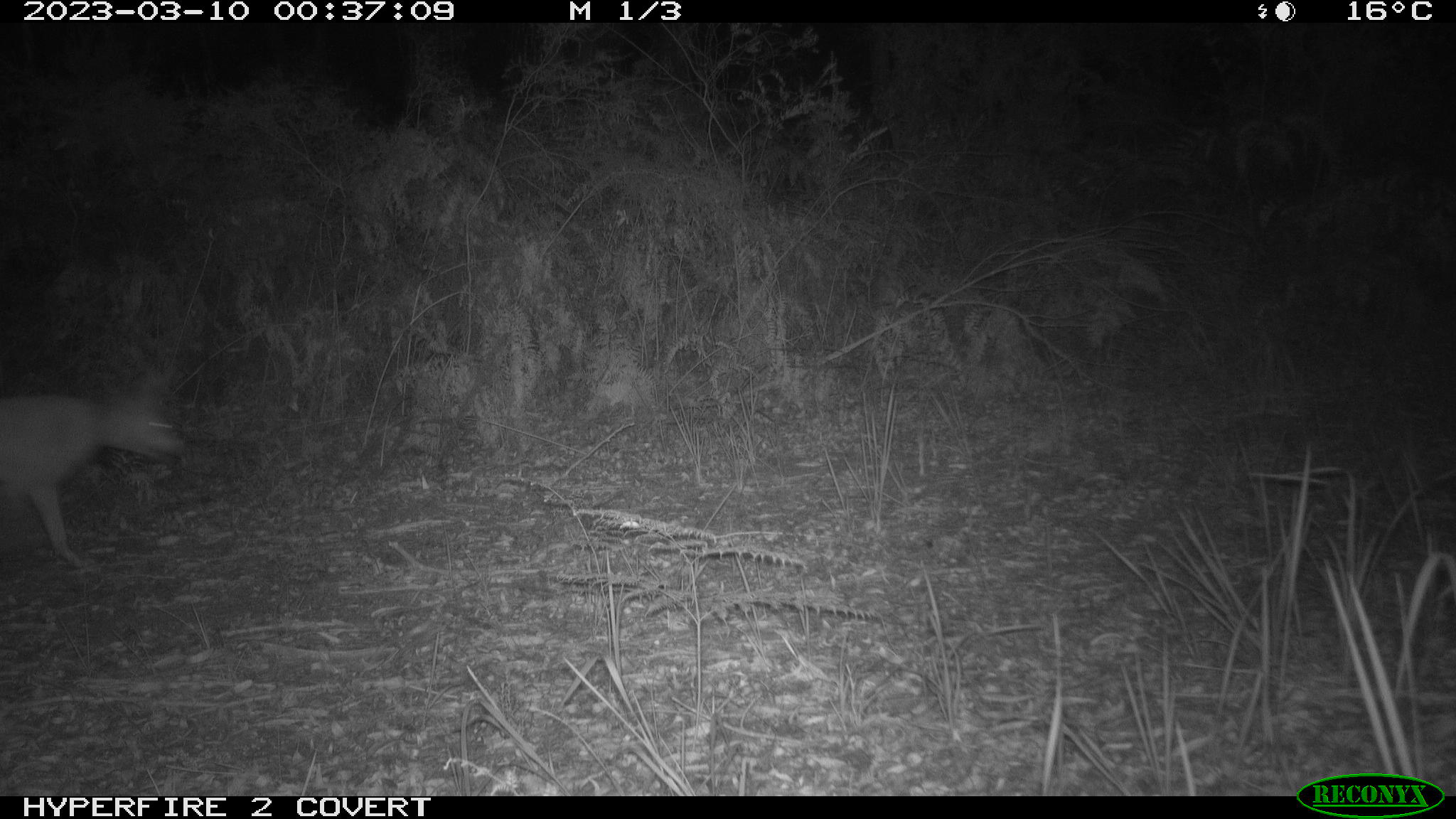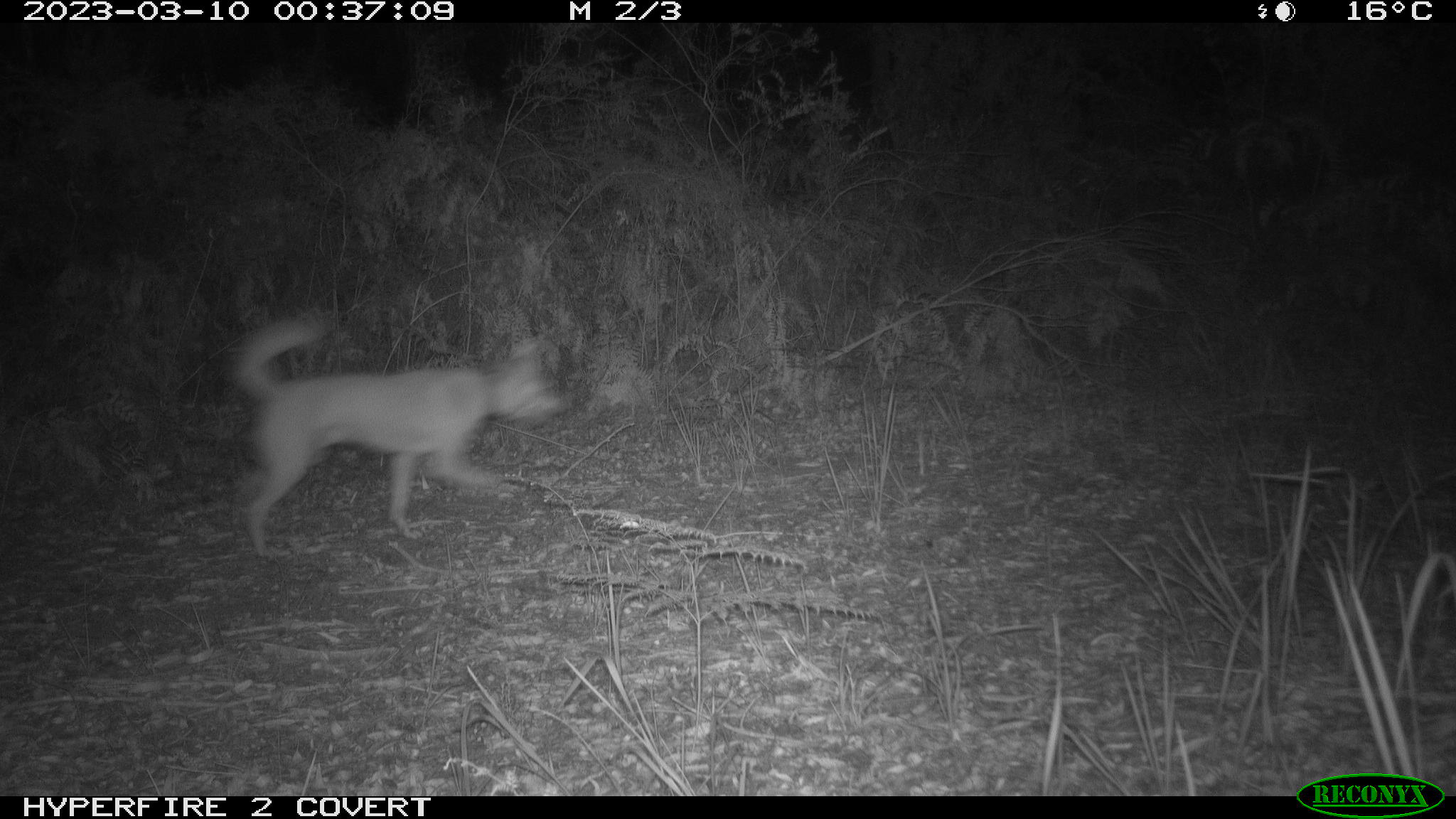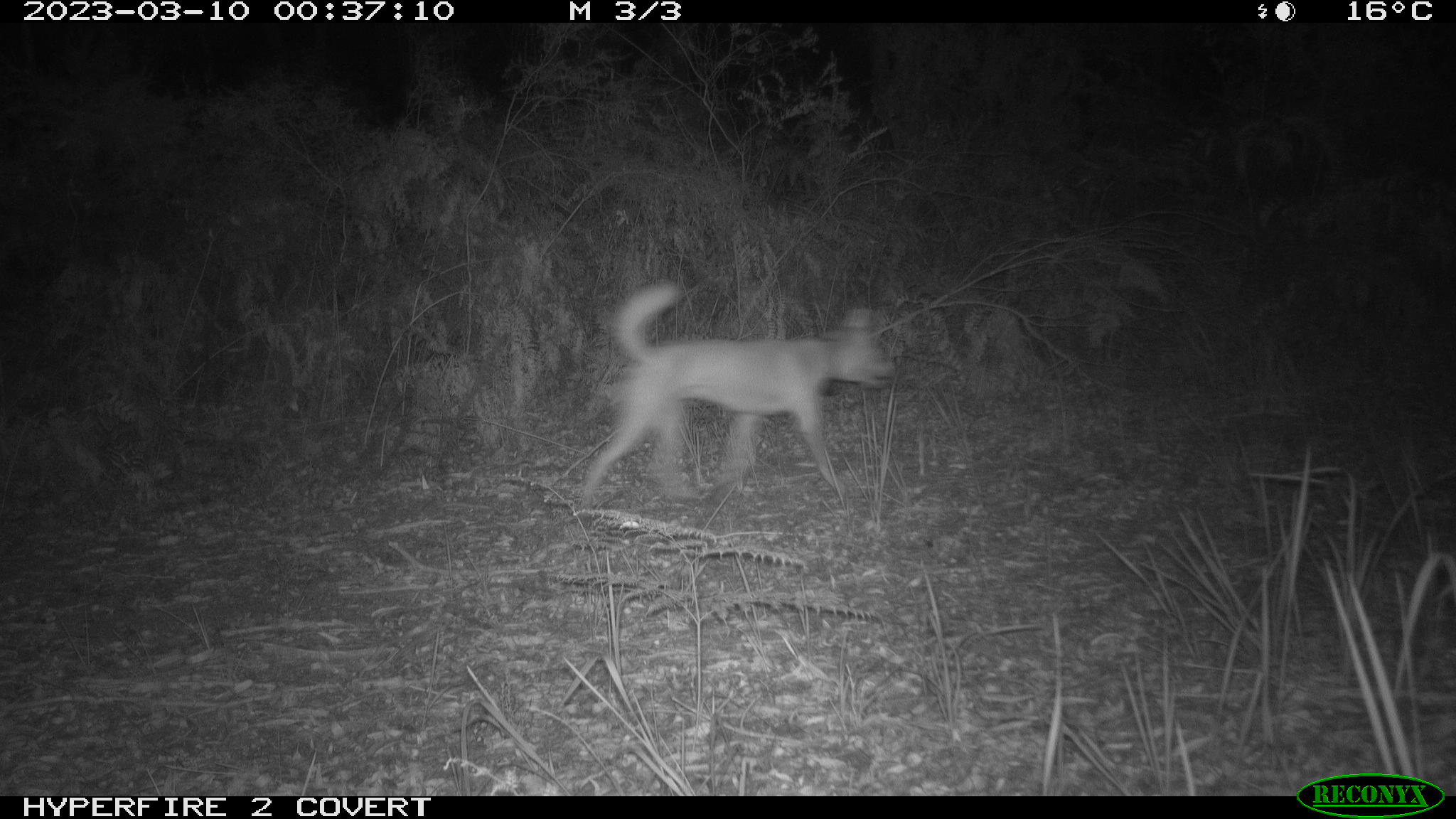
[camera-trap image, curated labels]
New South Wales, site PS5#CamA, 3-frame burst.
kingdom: Animalia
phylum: Chordata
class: Mammalia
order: Carnivora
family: Canidae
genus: Canis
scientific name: Canis familiaris dingo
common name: dingo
Dingo (Canis familiaris dingo).